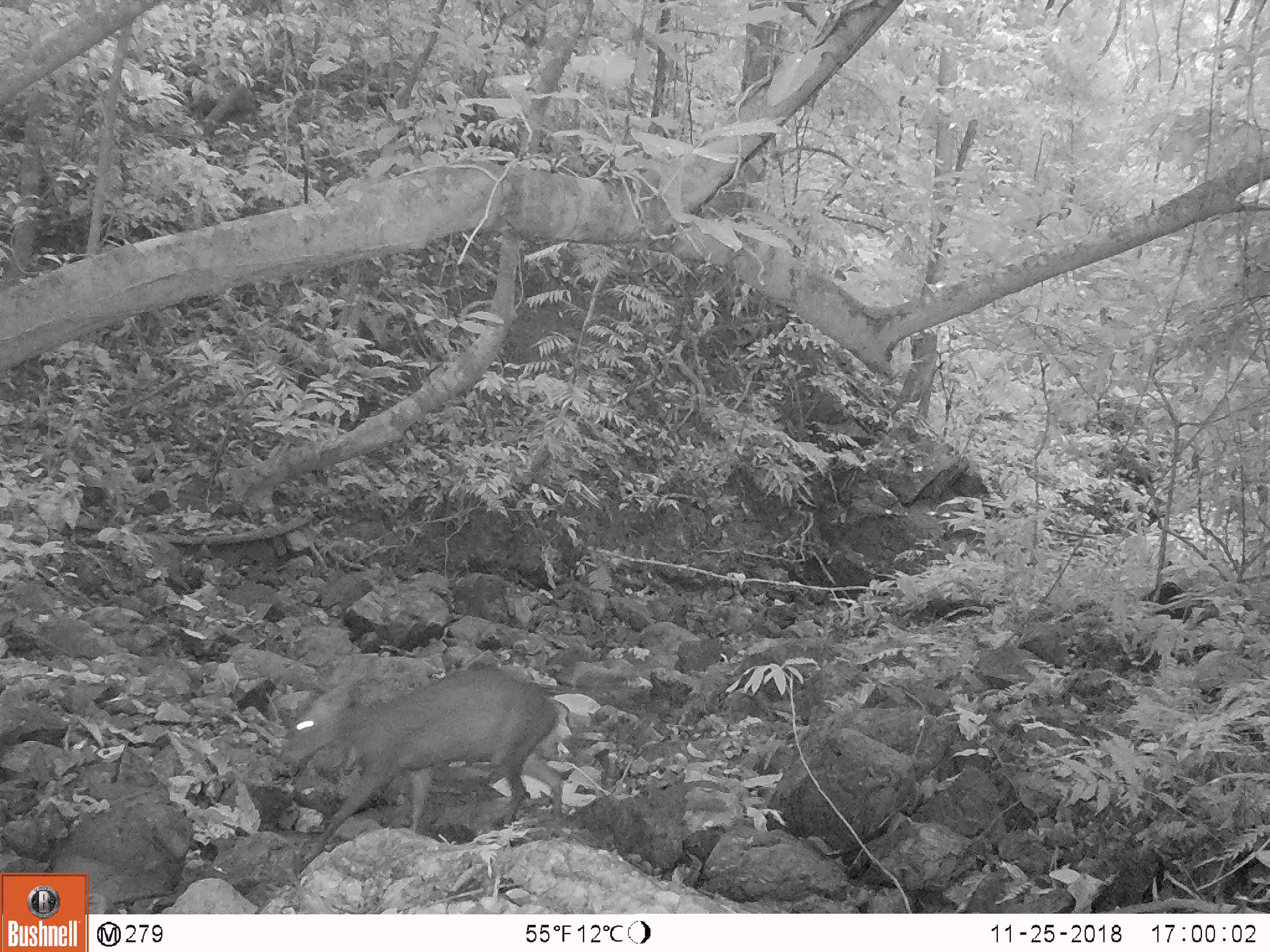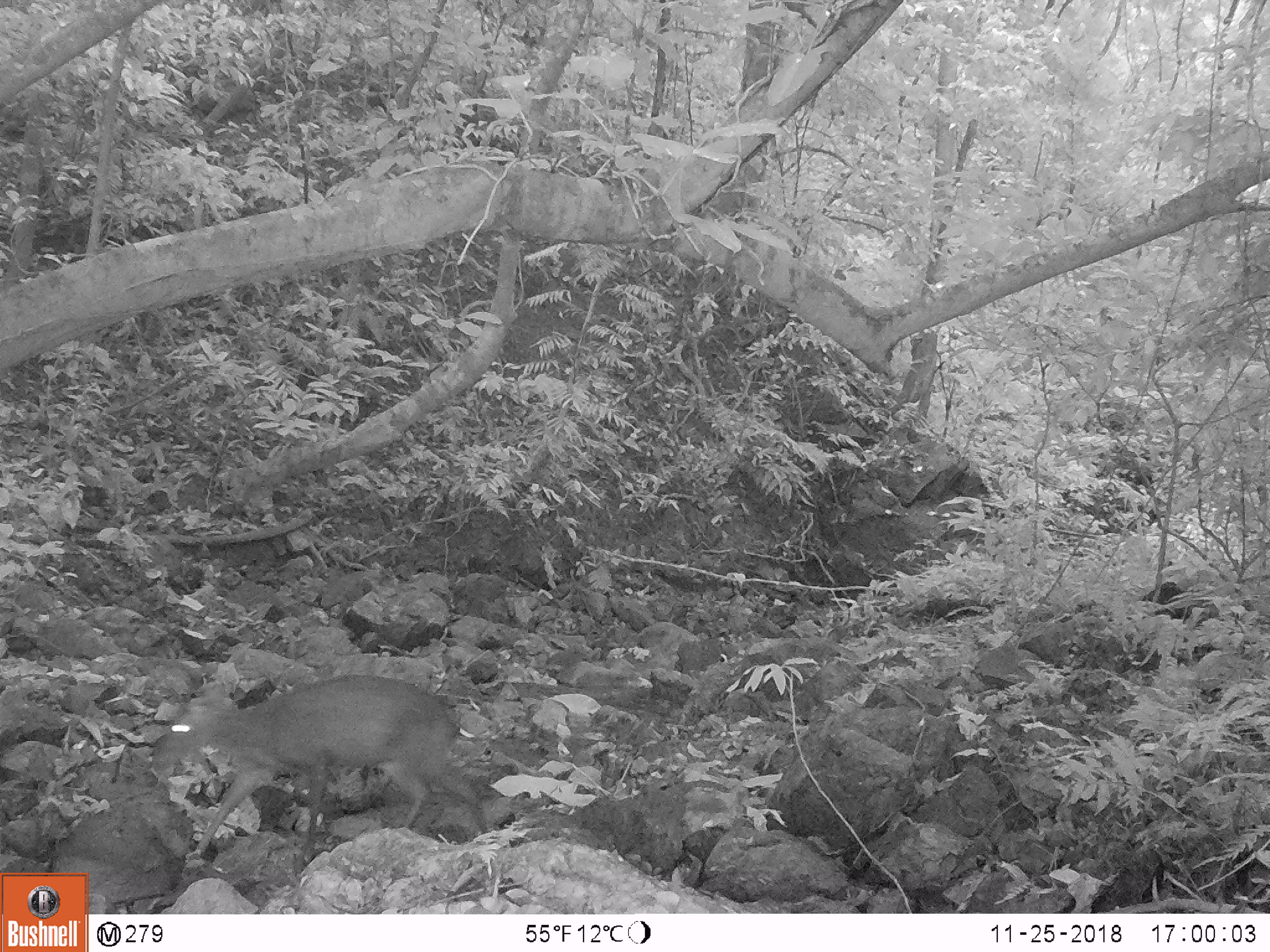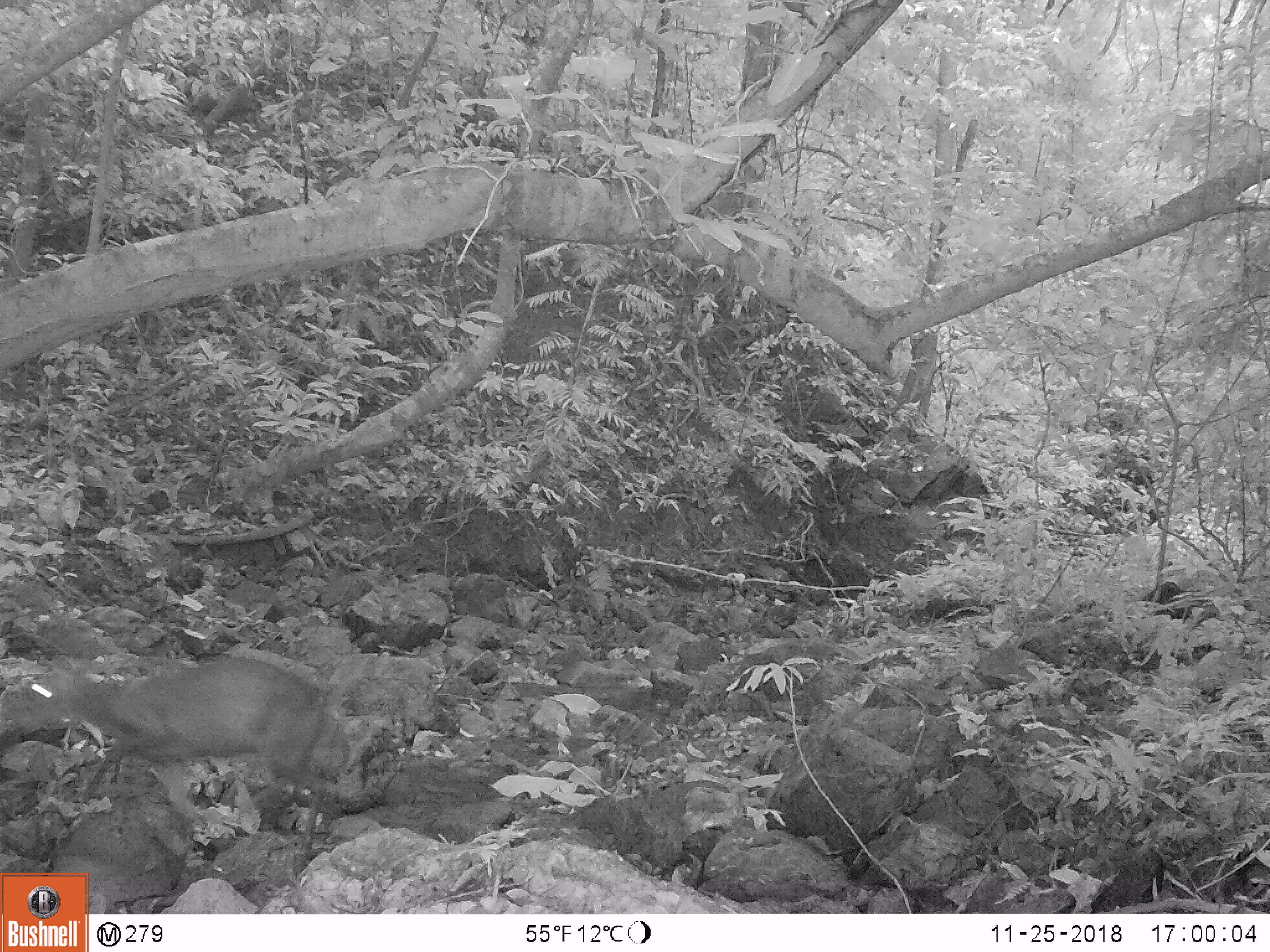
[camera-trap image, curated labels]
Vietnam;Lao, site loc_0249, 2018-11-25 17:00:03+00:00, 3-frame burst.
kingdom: Animalia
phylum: Chordata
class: Mammalia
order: Artiodactyla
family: Cervidae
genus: Muntiacus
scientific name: Muntiacus rooseveltorum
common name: roosevelt's muntjac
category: roosevelts muntjac group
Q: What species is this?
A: Roosevelts muntjac group (roosevelt's muntjac) (Muntiacus rooseveltorum).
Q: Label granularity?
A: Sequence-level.